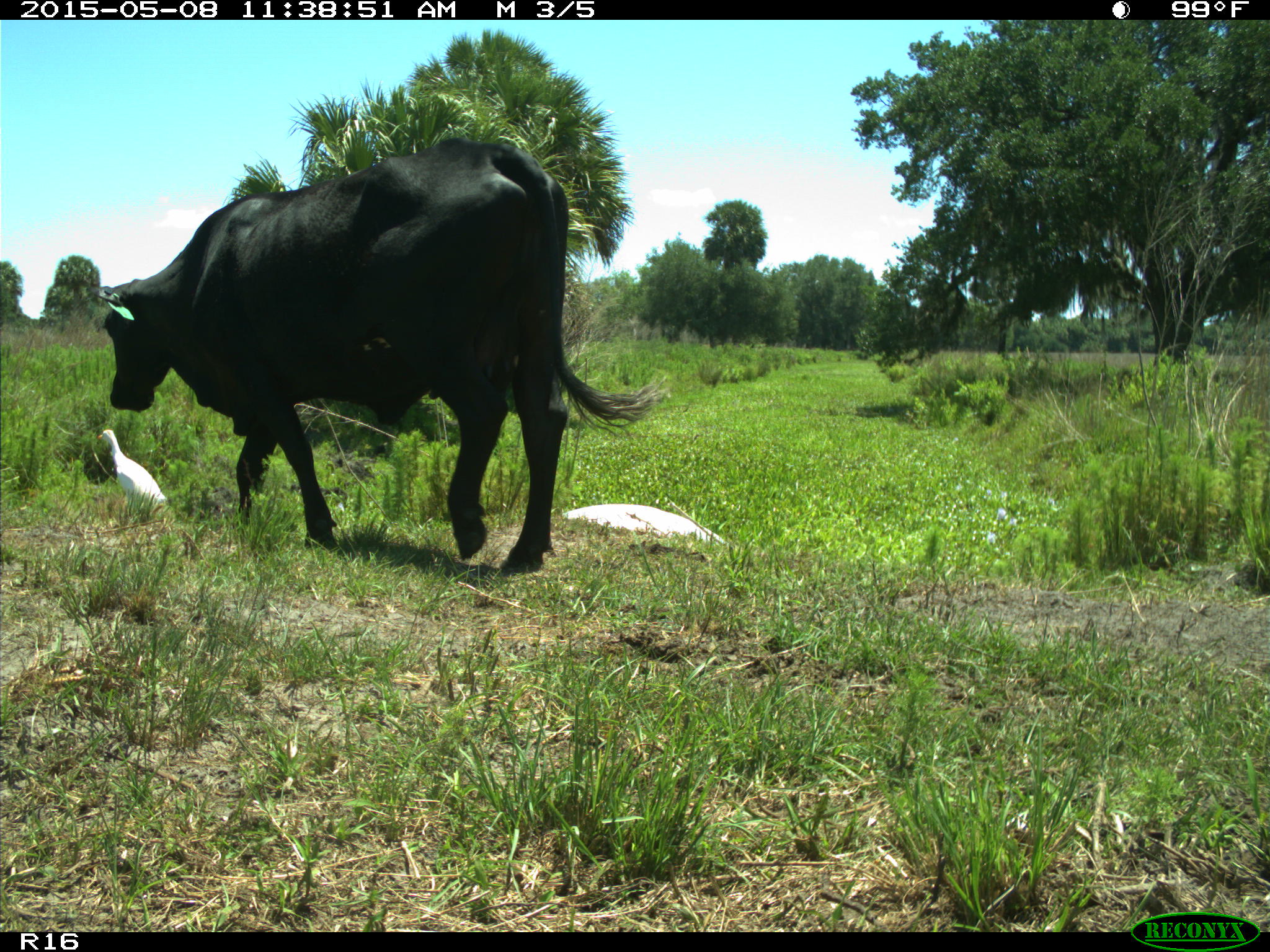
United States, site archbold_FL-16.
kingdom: Animalia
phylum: Chordata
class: Mammalia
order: Artiodactyla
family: Bovidae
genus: Bos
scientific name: Bos taurus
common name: domestic cow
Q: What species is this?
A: Bos taurus (domestic cow).